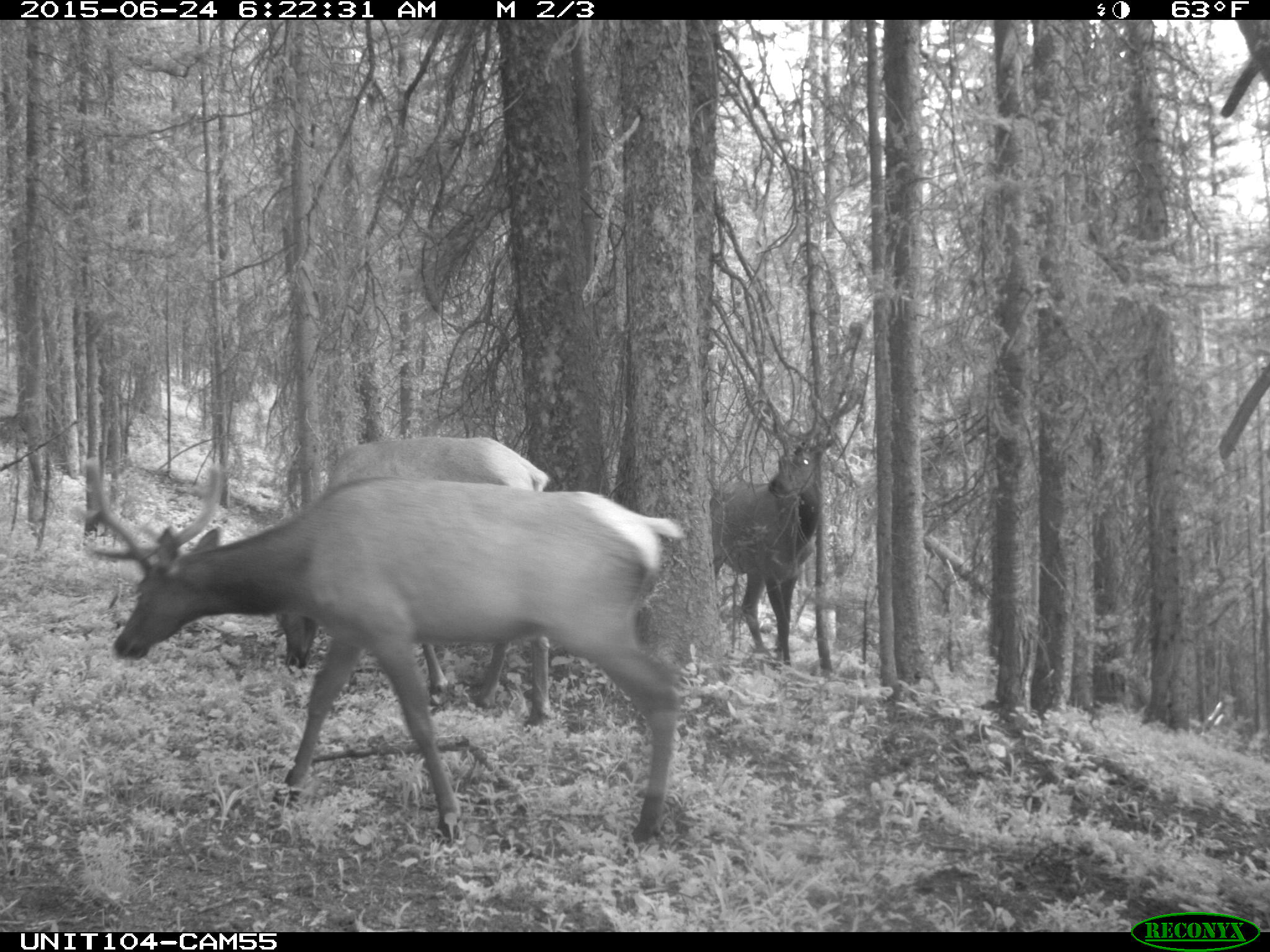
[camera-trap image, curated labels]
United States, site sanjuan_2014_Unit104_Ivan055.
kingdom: Animalia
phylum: Chordata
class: Mammalia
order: Artiodactyla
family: Cervidae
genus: Cervus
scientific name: Cervus elaphus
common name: red deer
Cervus elaphus (red deer).